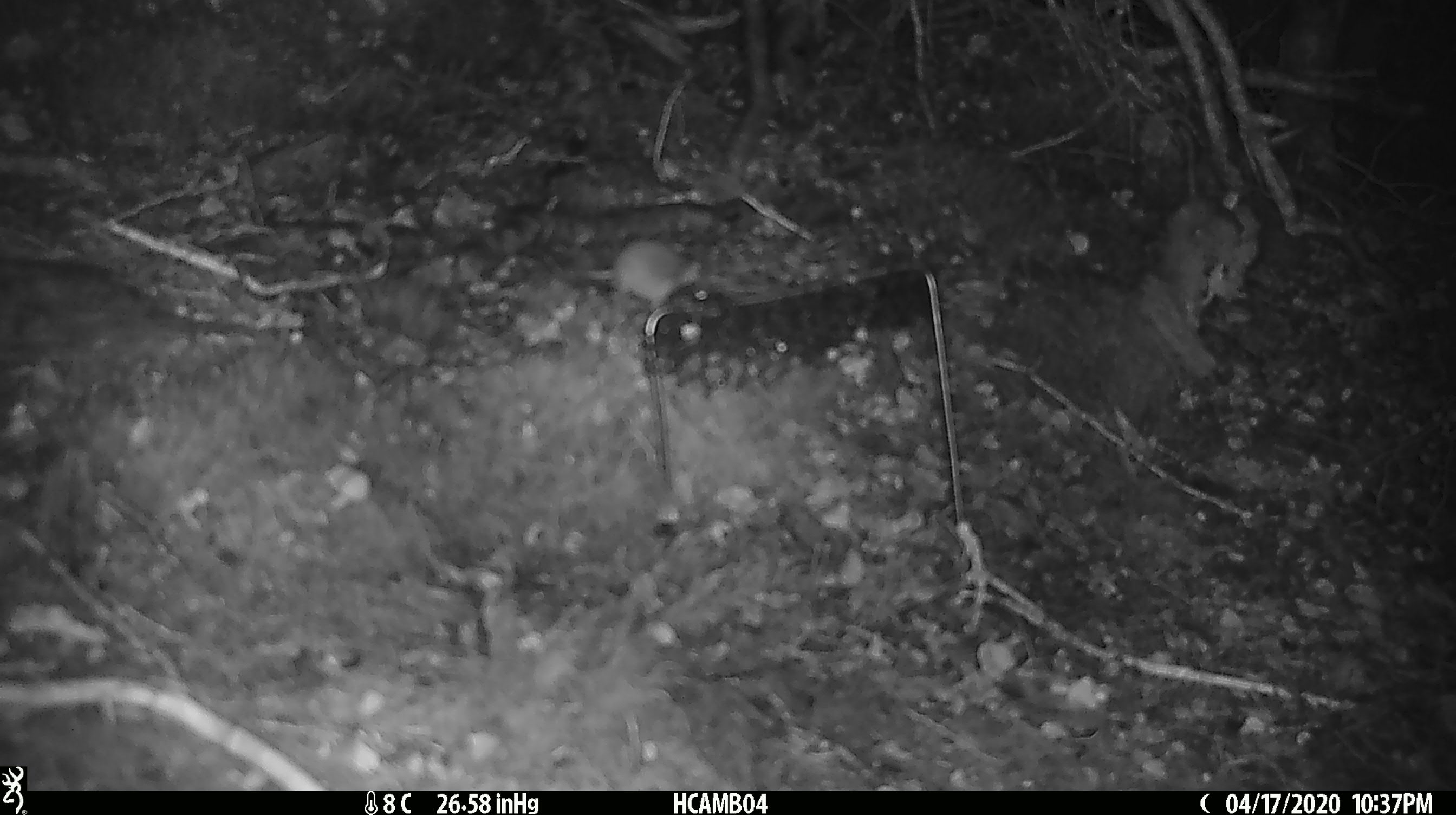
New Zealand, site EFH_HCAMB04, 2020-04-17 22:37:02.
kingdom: Animalia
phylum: Chordata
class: Mammalia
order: Rodentia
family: Muridae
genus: Mus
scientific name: Mus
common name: mouse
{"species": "mouse (Mus)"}